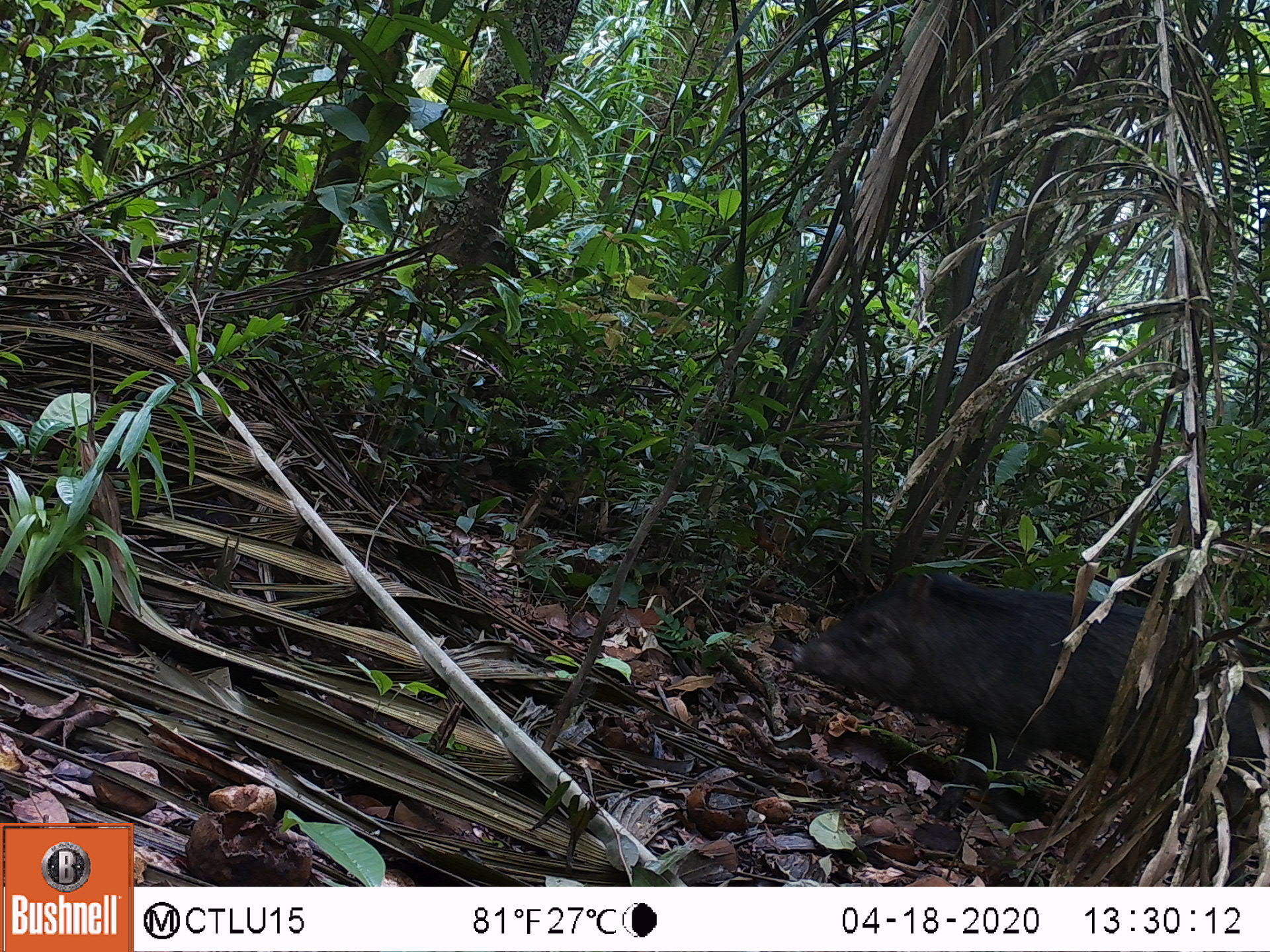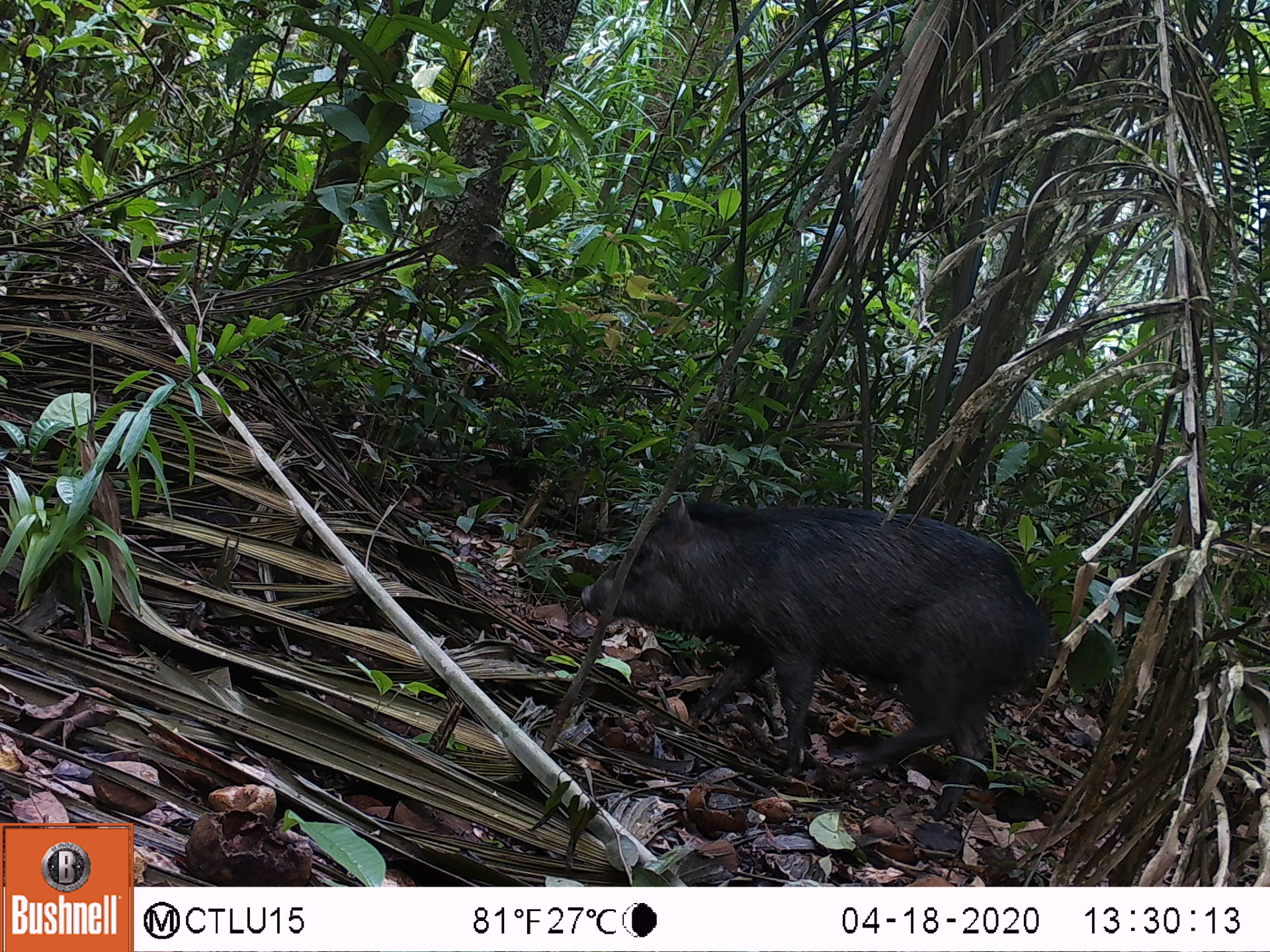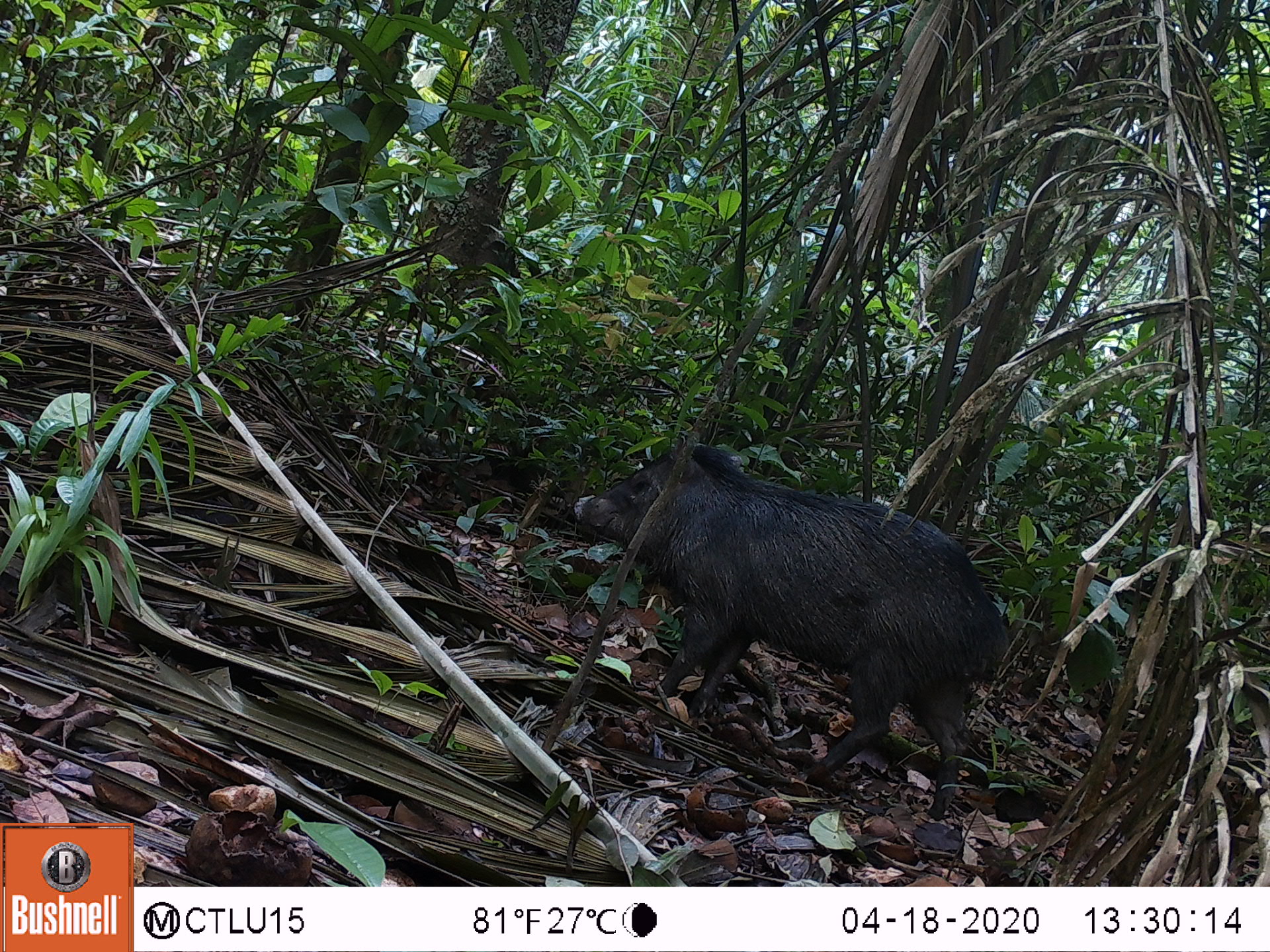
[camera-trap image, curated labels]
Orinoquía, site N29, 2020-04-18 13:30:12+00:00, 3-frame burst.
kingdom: Animalia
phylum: Chordata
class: Mammalia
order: Artiodactyla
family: Tayassuidae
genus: Pecari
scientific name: Pecari tajacu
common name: collared peccary